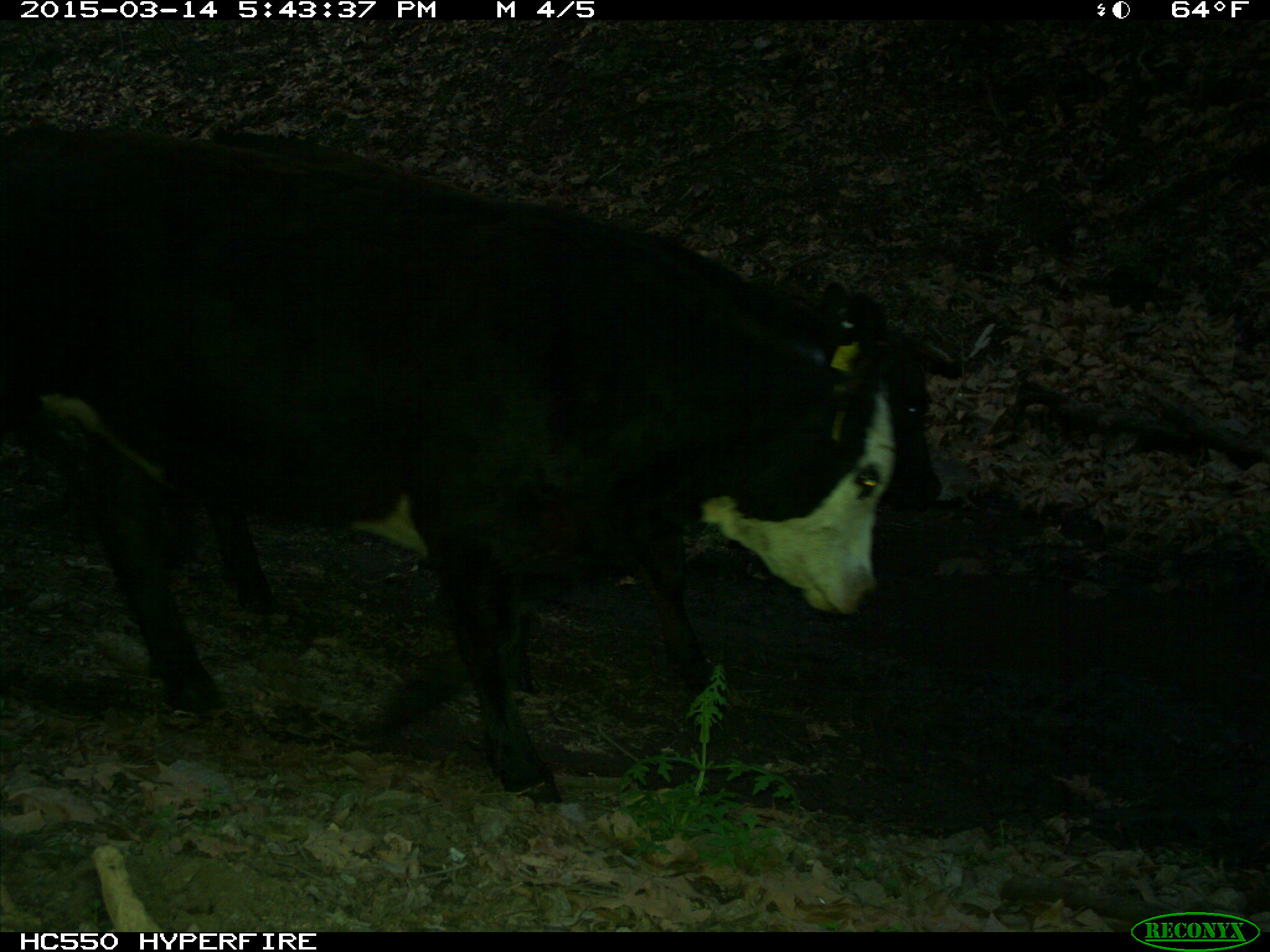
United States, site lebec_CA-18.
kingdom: Animalia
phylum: Chordata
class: Mammalia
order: Artiodactyla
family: Bovidae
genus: Bos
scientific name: Bos taurus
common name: domestic cow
Bos taurus (domestic cow).